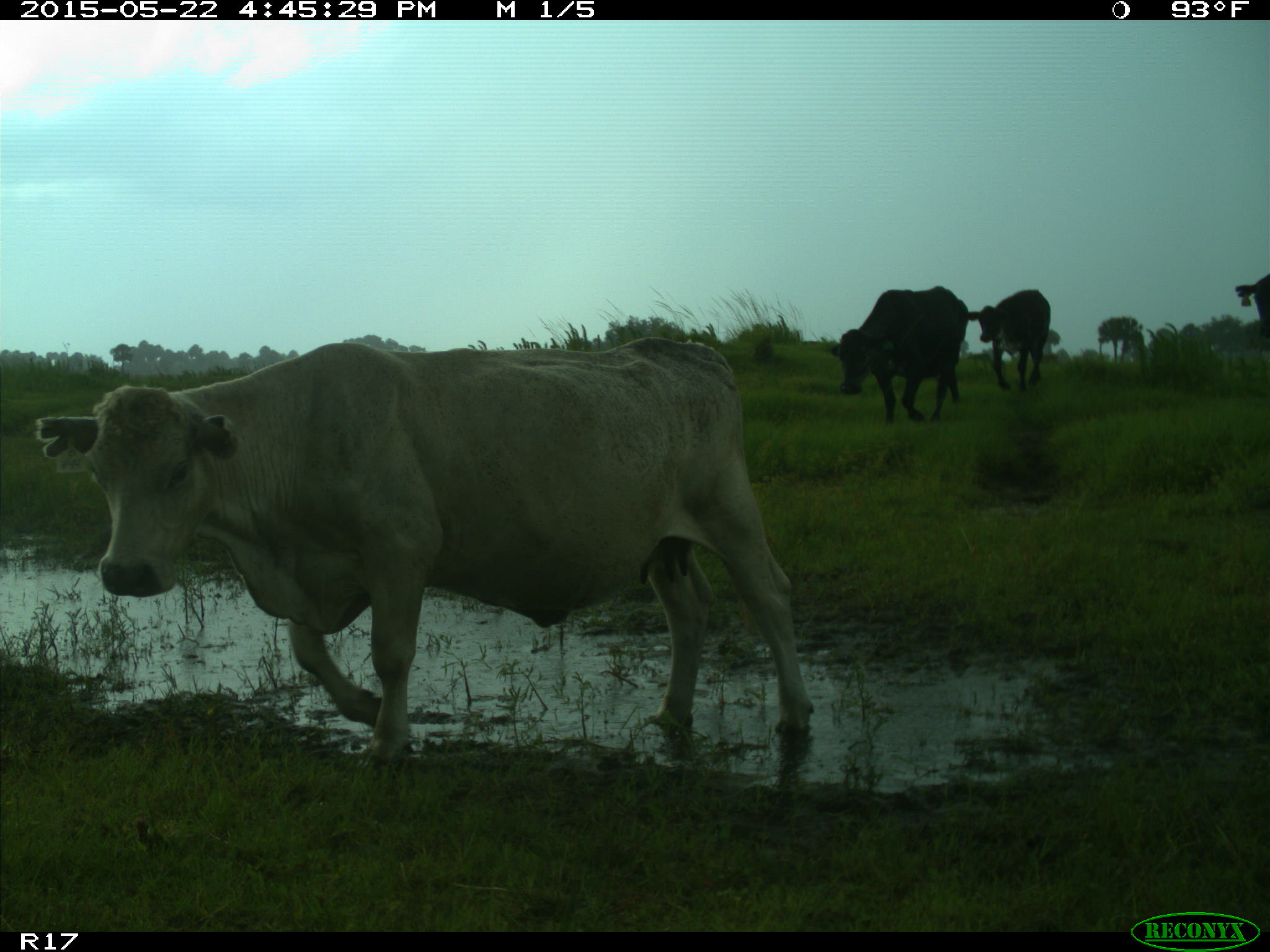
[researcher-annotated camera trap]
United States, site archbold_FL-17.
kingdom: Animalia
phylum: Chordata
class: Mammalia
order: Artiodactyla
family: Bovidae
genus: Bos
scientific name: Bos taurus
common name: domestic cow